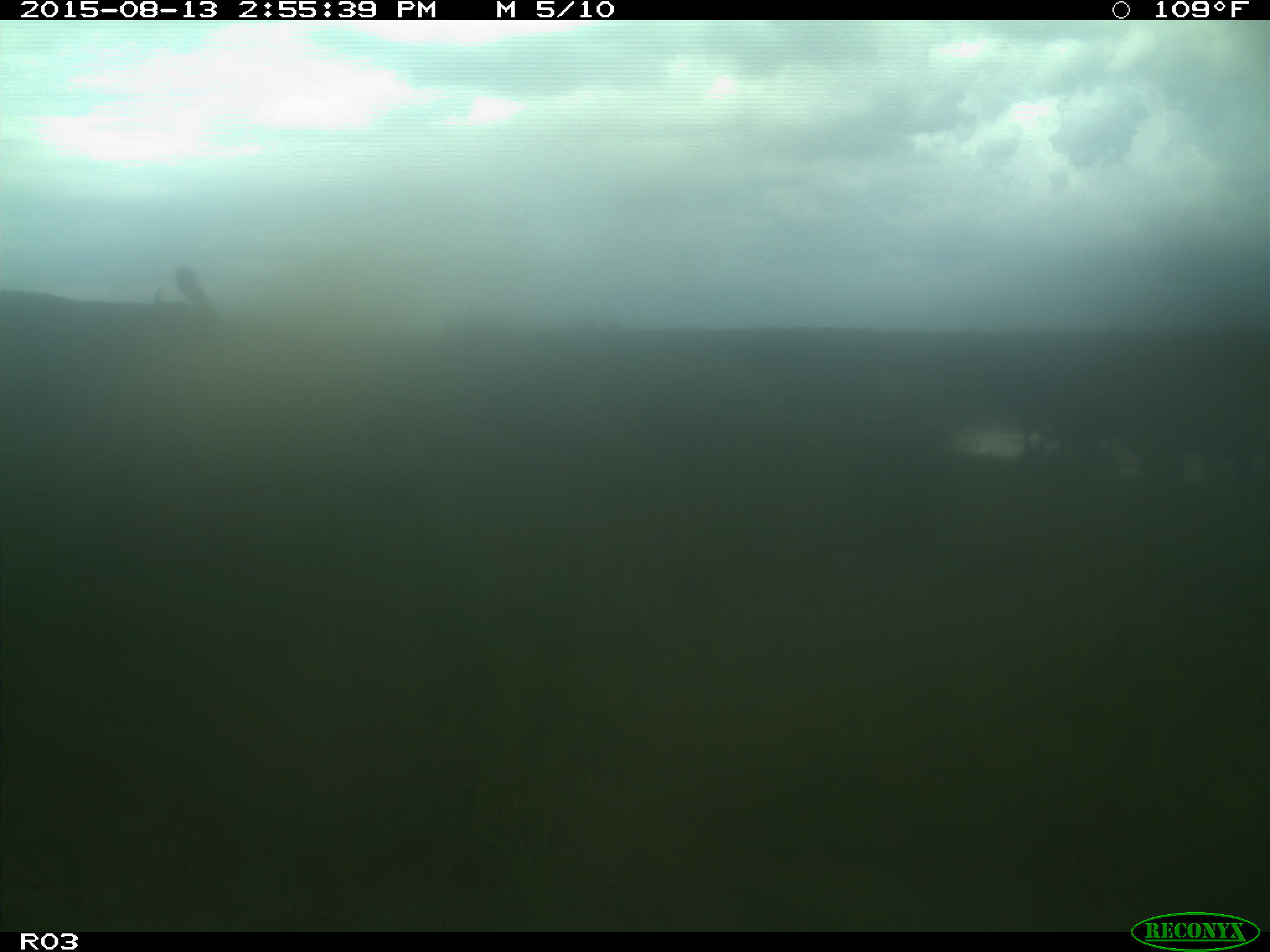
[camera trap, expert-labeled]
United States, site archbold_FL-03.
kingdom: Animalia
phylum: Chordata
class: Mammalia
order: Artiodactyla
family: Bovidae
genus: Bos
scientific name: Bos taurus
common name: domestic cow